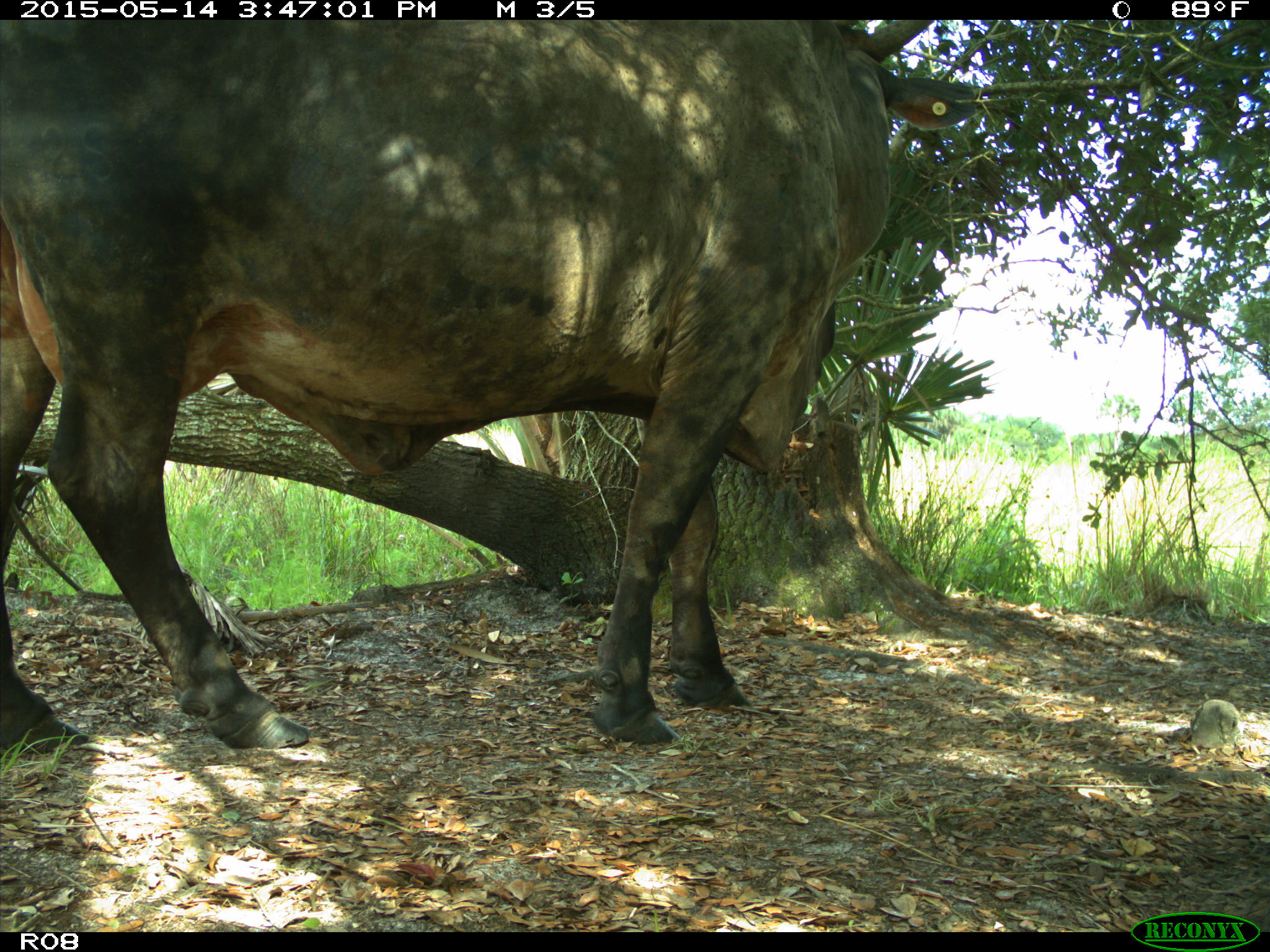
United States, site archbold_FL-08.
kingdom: Animalia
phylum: Chordata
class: Mammalia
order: Artiodactyla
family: Bovidae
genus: Bos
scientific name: Bos taurus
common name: domestic cow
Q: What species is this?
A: Bos taurus (domestic cow).